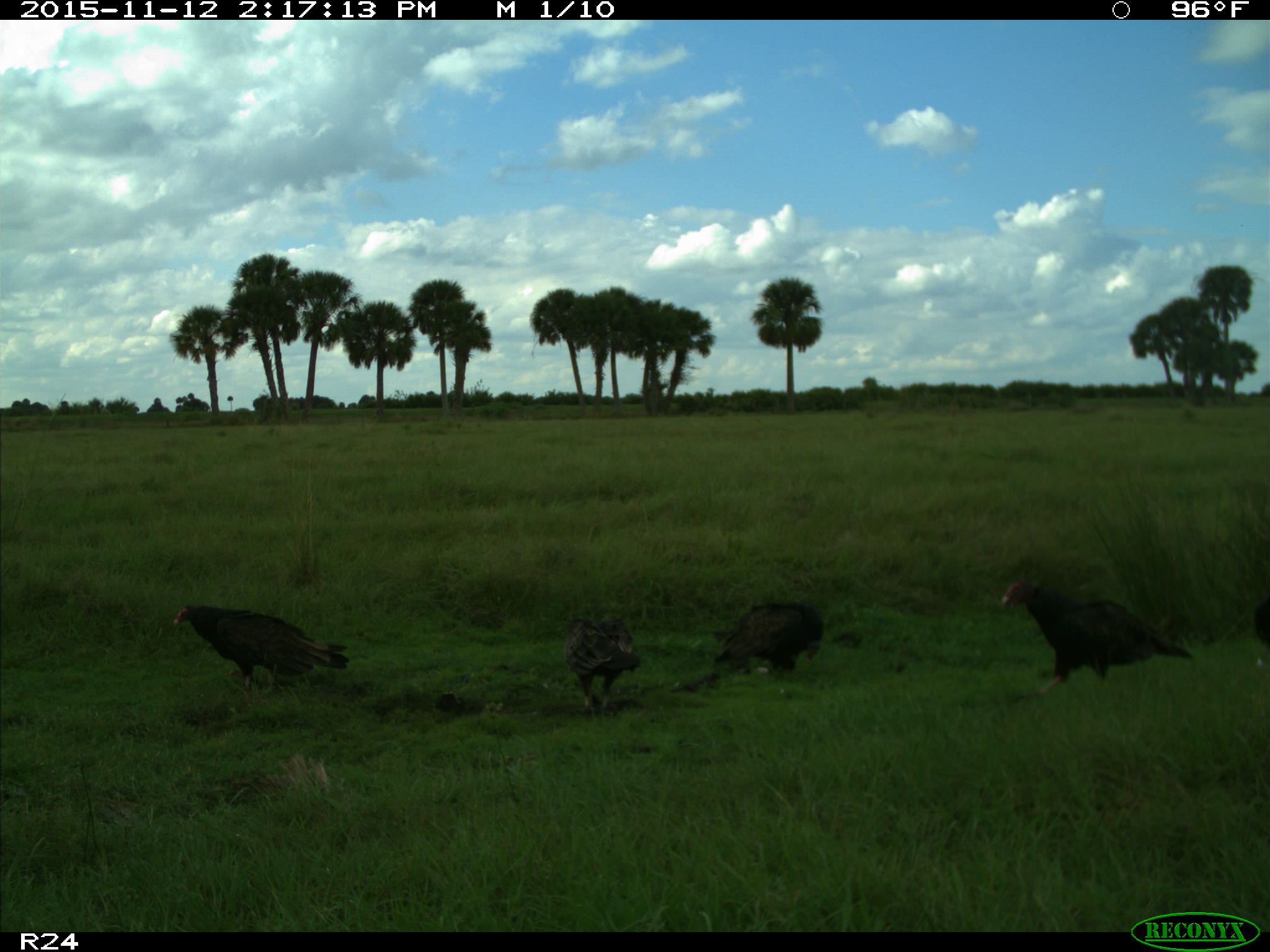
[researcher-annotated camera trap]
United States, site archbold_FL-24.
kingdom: Animalia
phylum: Chordata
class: Aves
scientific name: Aves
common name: birds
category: unidentified bird